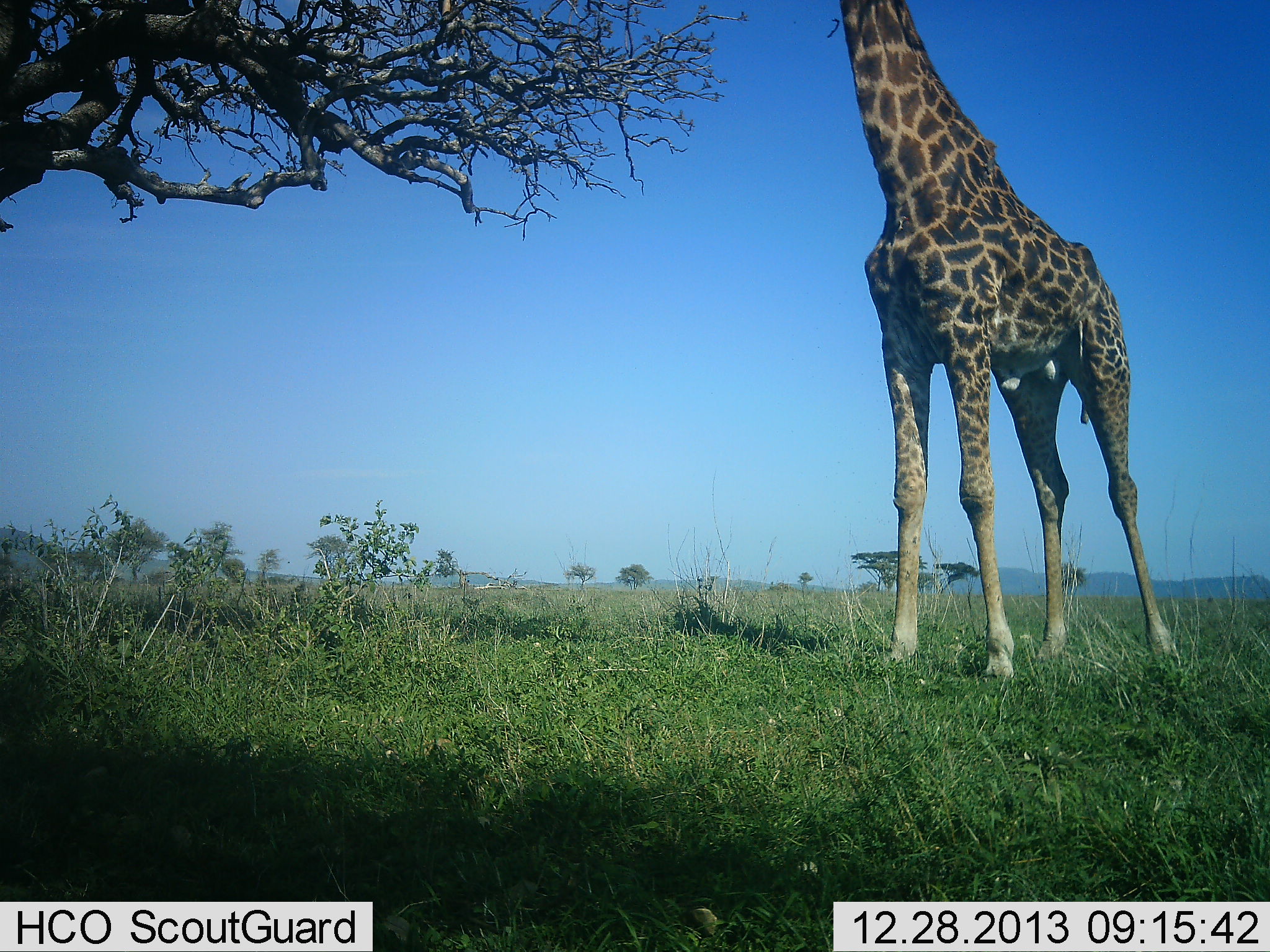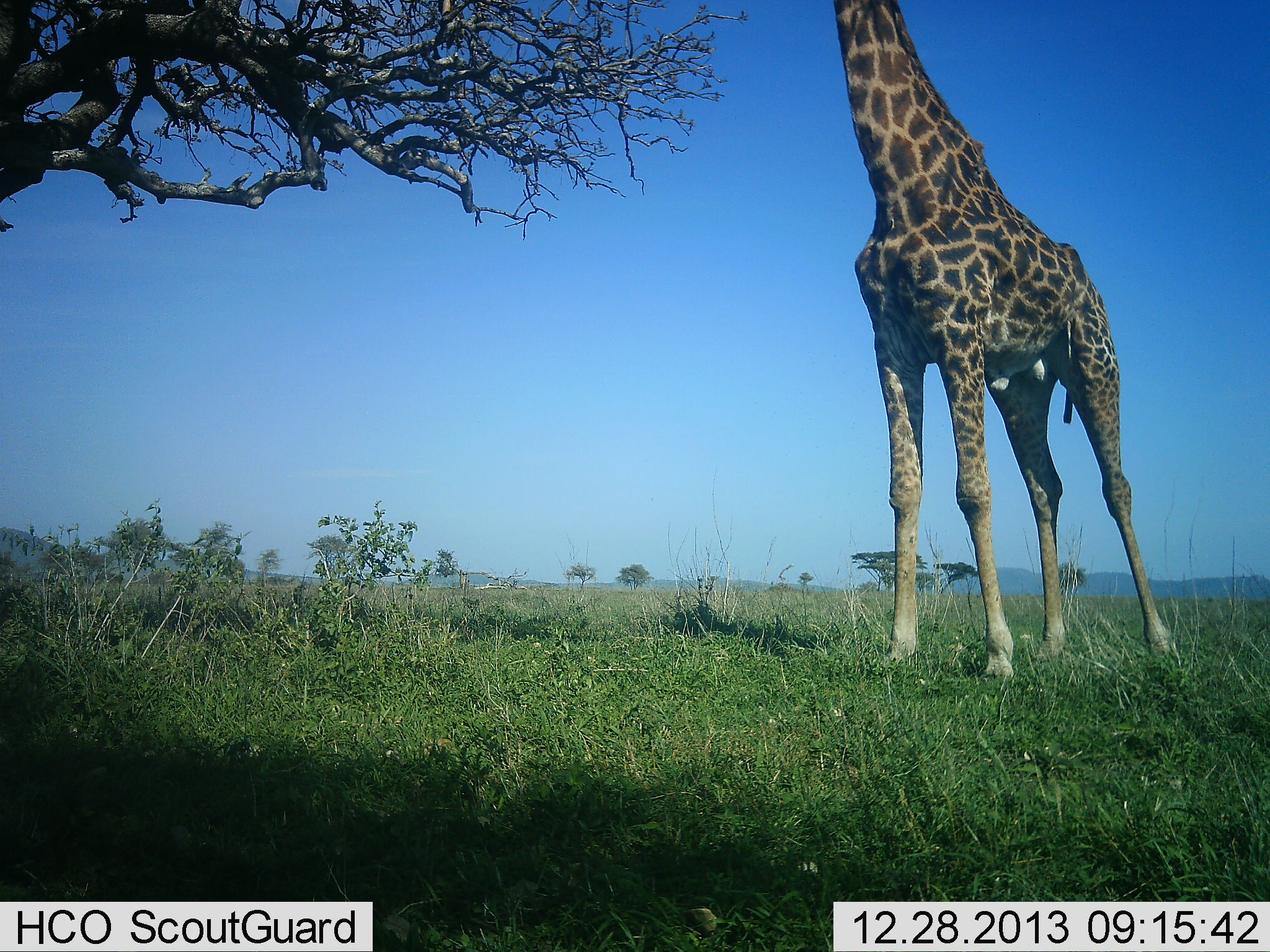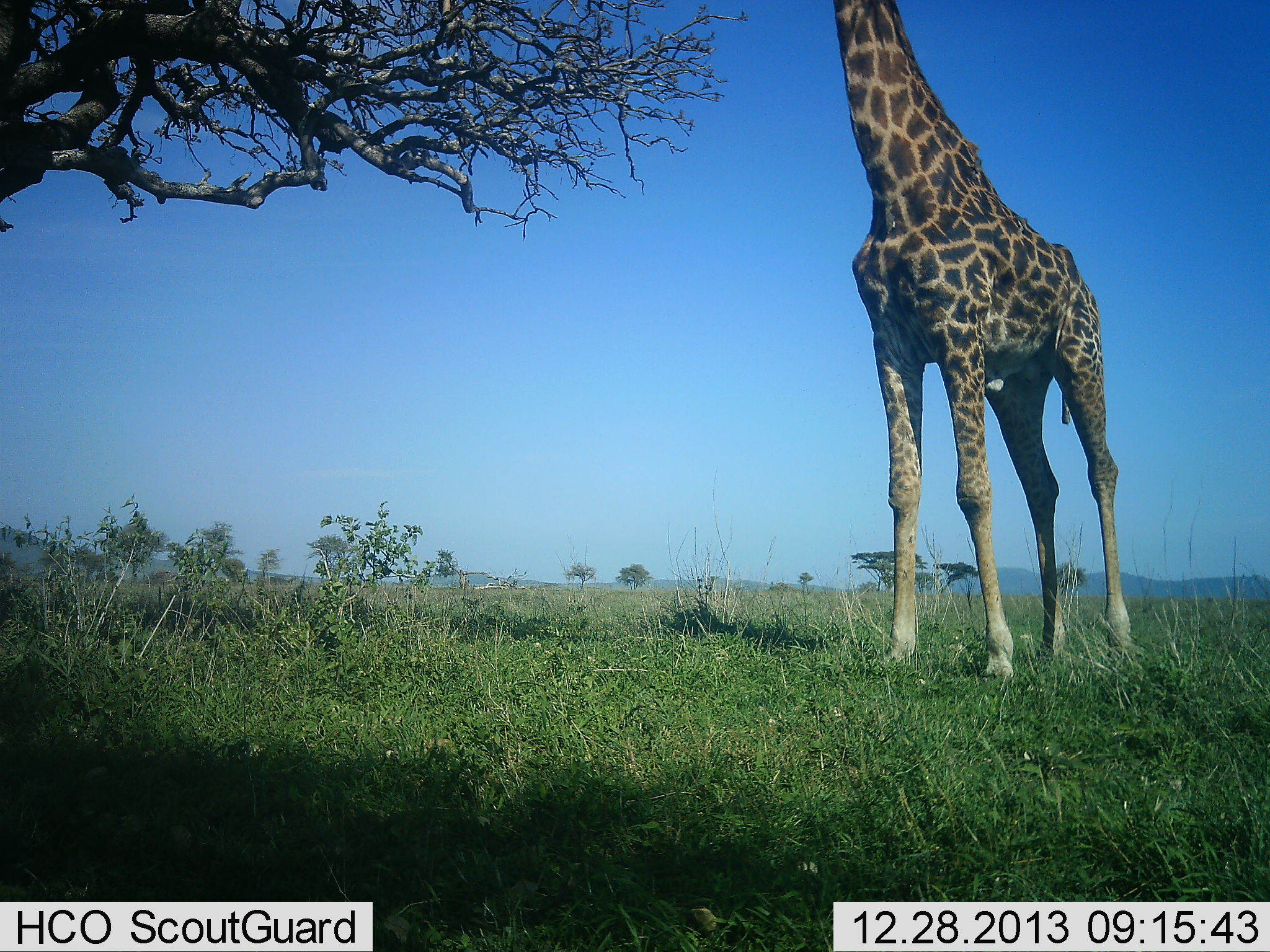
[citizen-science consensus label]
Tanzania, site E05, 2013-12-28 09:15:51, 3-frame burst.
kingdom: Animalia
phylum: Chordata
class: Mammalia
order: Artiodactyla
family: Giraffidae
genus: Giraffa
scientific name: Giraffa camelopardalis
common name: giraffe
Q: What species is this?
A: Giraffe (Giraffa camelopardalis).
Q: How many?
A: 1.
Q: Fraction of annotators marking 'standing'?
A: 70%.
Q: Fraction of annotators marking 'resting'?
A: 0%.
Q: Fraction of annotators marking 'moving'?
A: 0%.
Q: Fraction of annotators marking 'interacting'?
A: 0%.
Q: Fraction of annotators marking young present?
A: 0%.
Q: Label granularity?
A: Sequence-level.